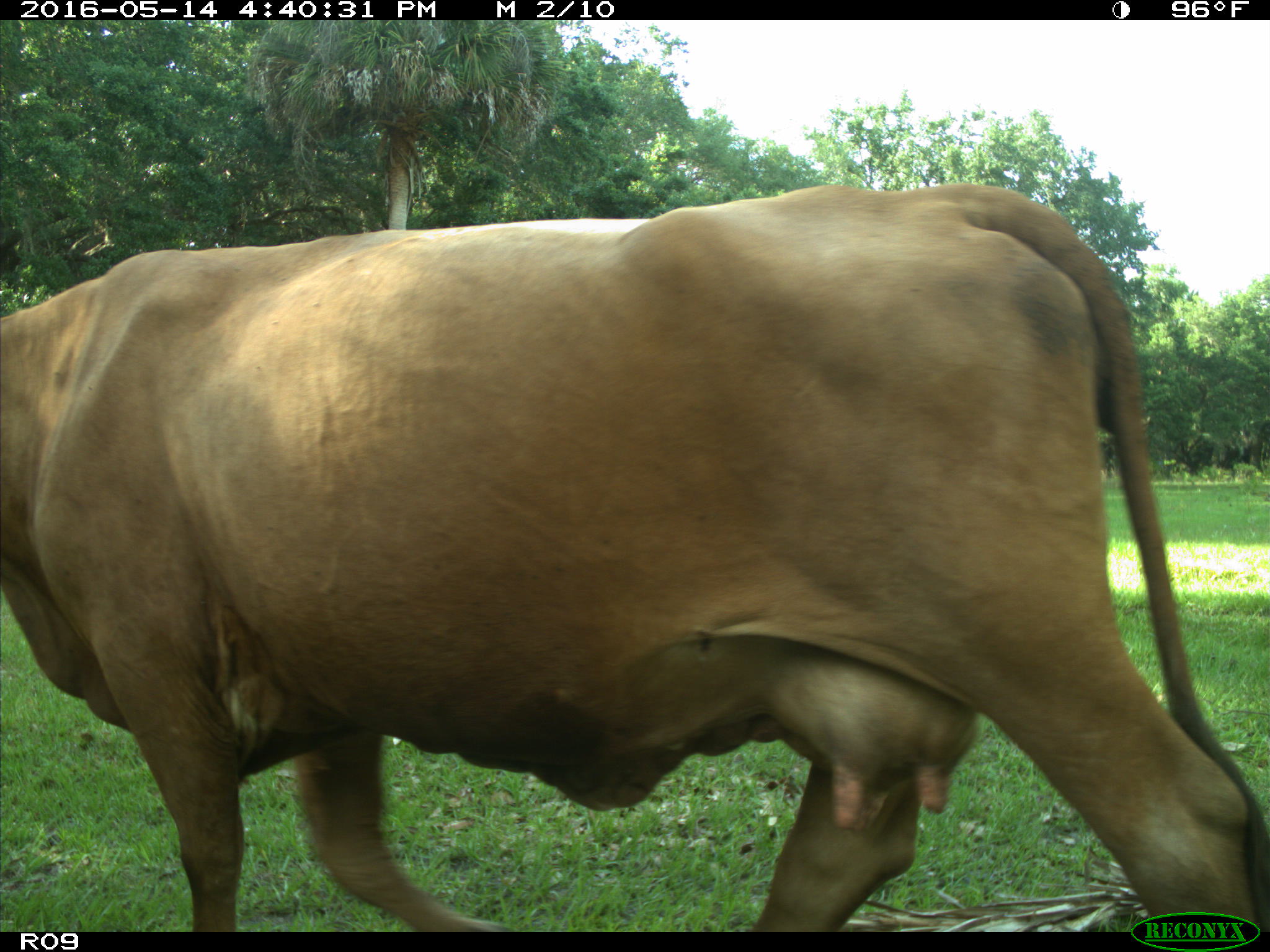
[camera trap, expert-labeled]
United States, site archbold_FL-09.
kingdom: Animalia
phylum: Chordata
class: Mammalia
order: Artiodactyla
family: Bovidae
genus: Bos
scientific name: Bos taurus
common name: domestic cow